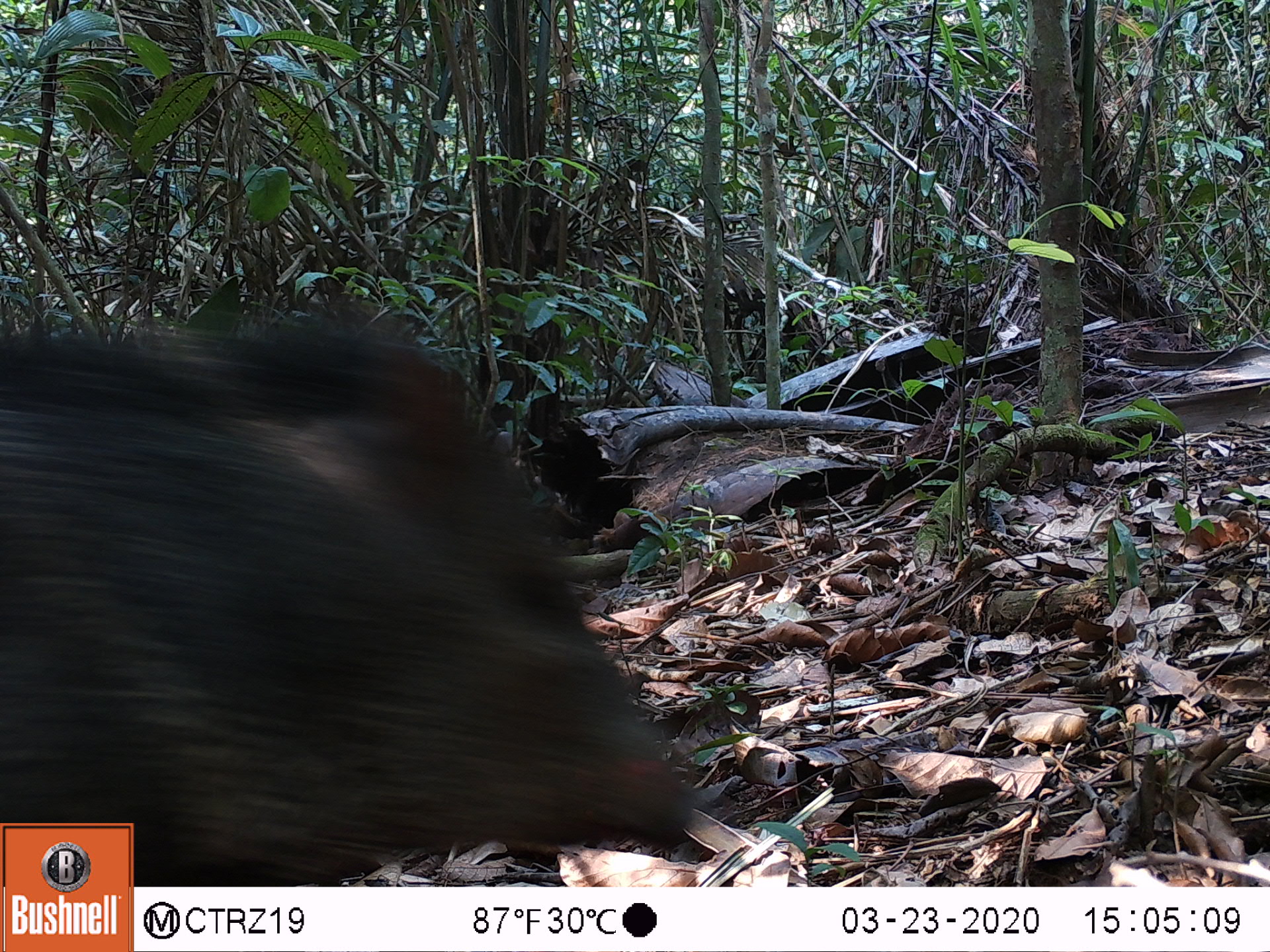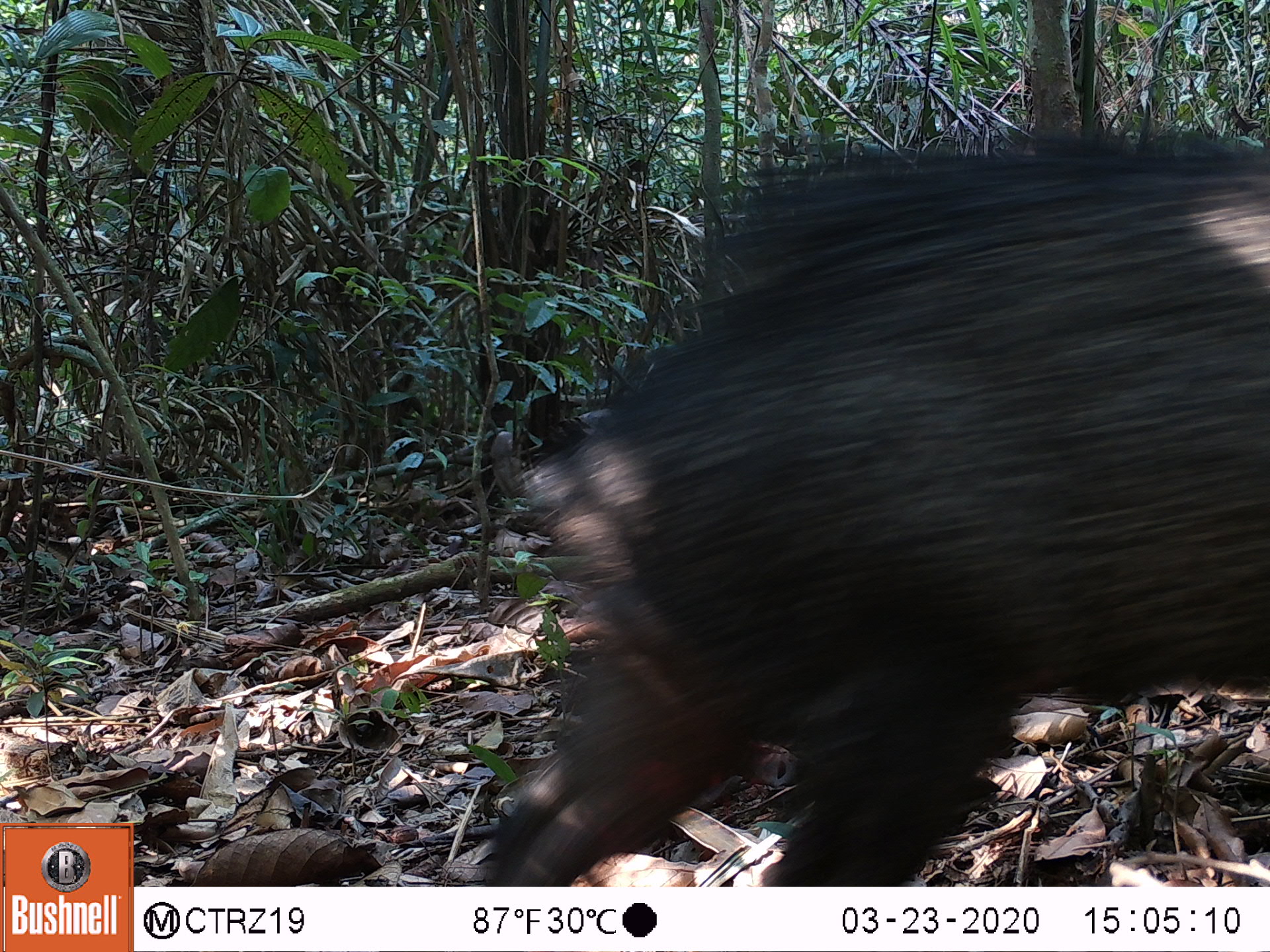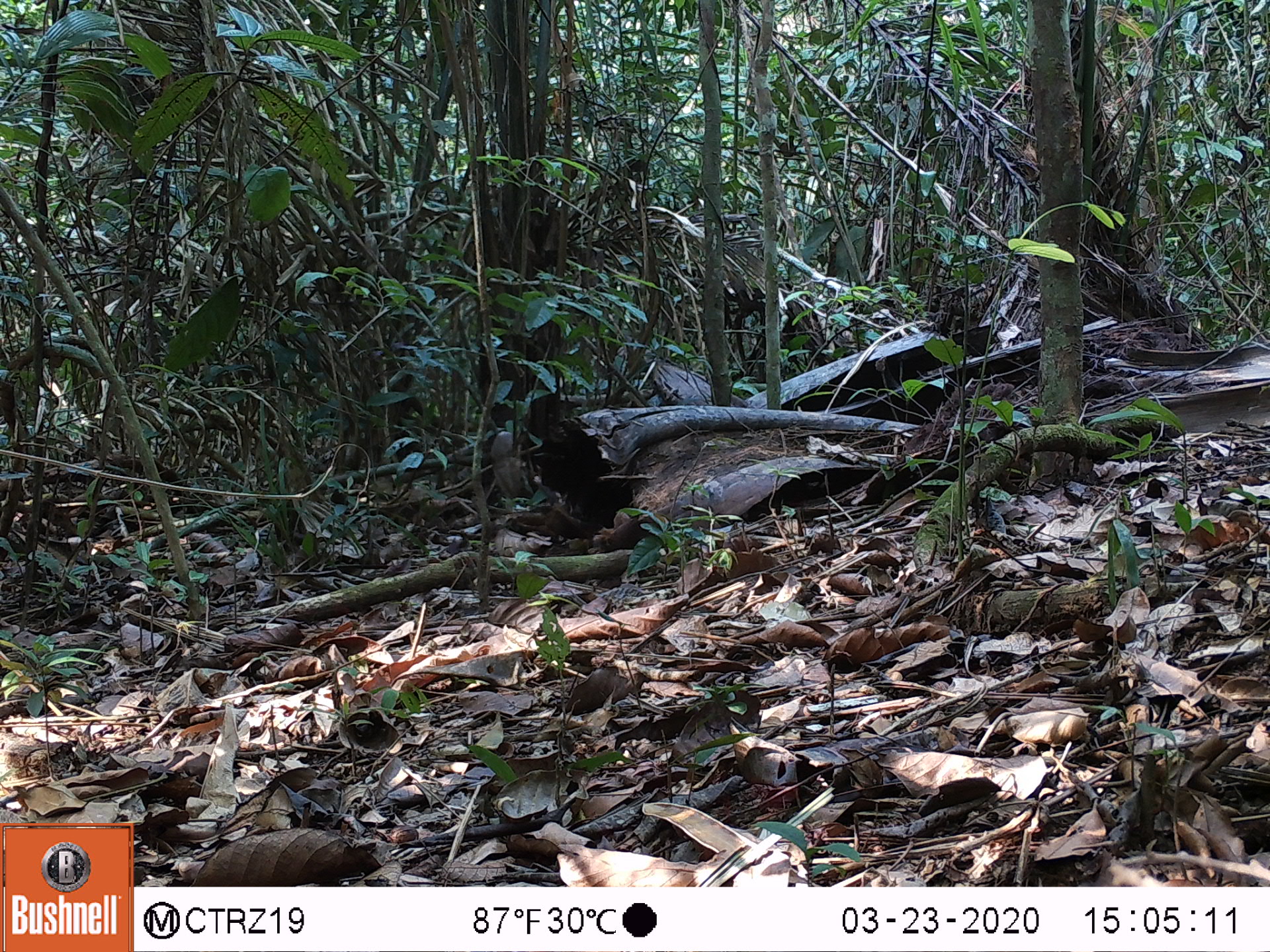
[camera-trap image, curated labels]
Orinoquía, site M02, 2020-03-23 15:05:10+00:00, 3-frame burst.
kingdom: Animalia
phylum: Chordata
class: Mammalia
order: Artiodactyla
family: Tayassuidae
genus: Pecari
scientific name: Pecari tajacu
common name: collared peccary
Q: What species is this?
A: Collared peccary (Pecari tajacu).